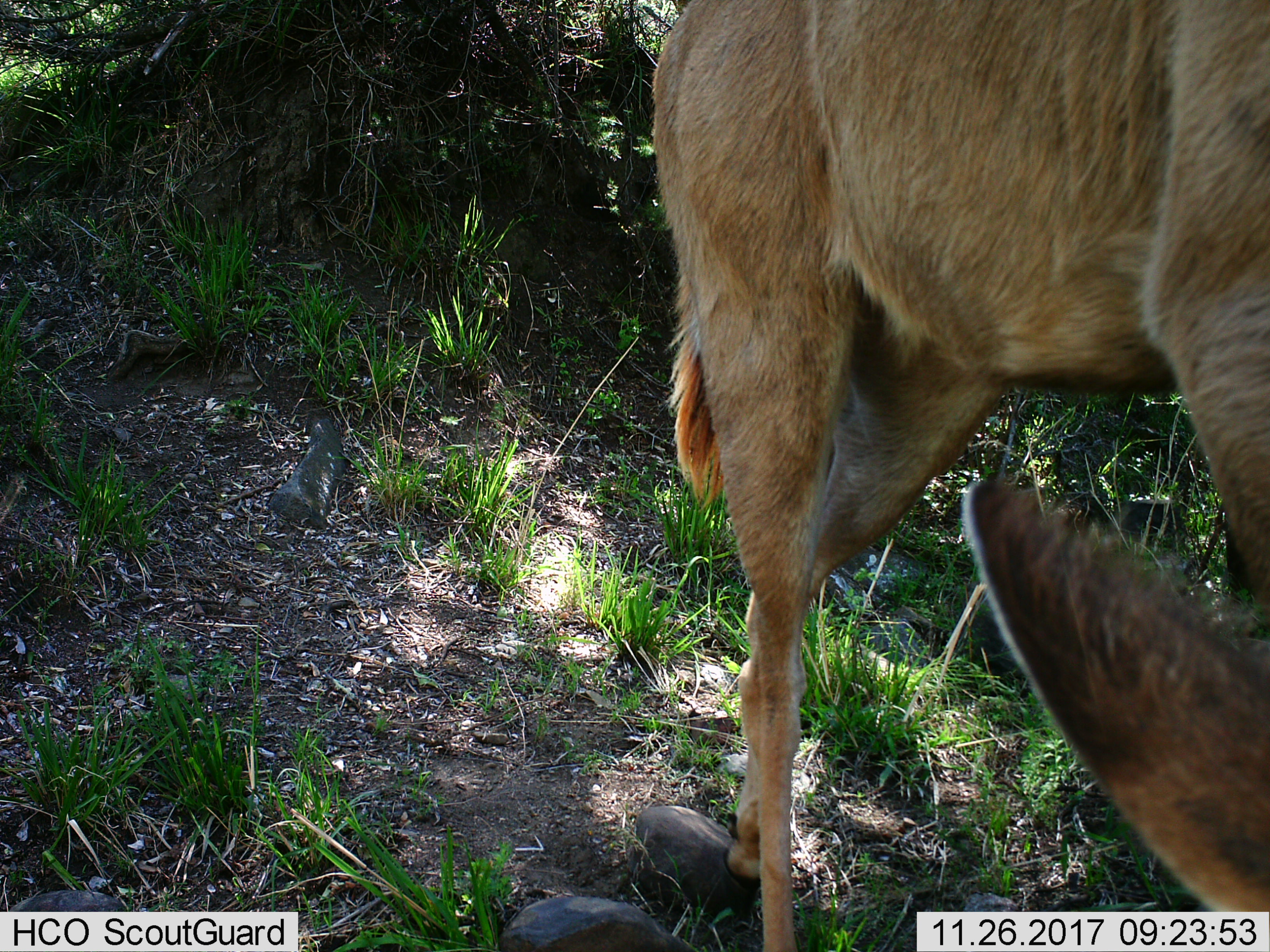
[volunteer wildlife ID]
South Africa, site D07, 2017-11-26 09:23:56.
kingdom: Animalia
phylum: Chordata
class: Mammalia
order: Artiodactyla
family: Bovidae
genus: Redunca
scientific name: Redunca fulvorufula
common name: mountain reedbuck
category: reedbuckmountain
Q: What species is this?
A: Reedbuckmountain (mountain reedbuck) (Redunca fulvorufula).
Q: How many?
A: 1.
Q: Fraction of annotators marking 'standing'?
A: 0%.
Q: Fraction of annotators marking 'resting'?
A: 0%.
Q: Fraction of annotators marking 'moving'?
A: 0%.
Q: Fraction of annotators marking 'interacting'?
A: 0%.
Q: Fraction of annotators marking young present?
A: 0%.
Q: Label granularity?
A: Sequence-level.